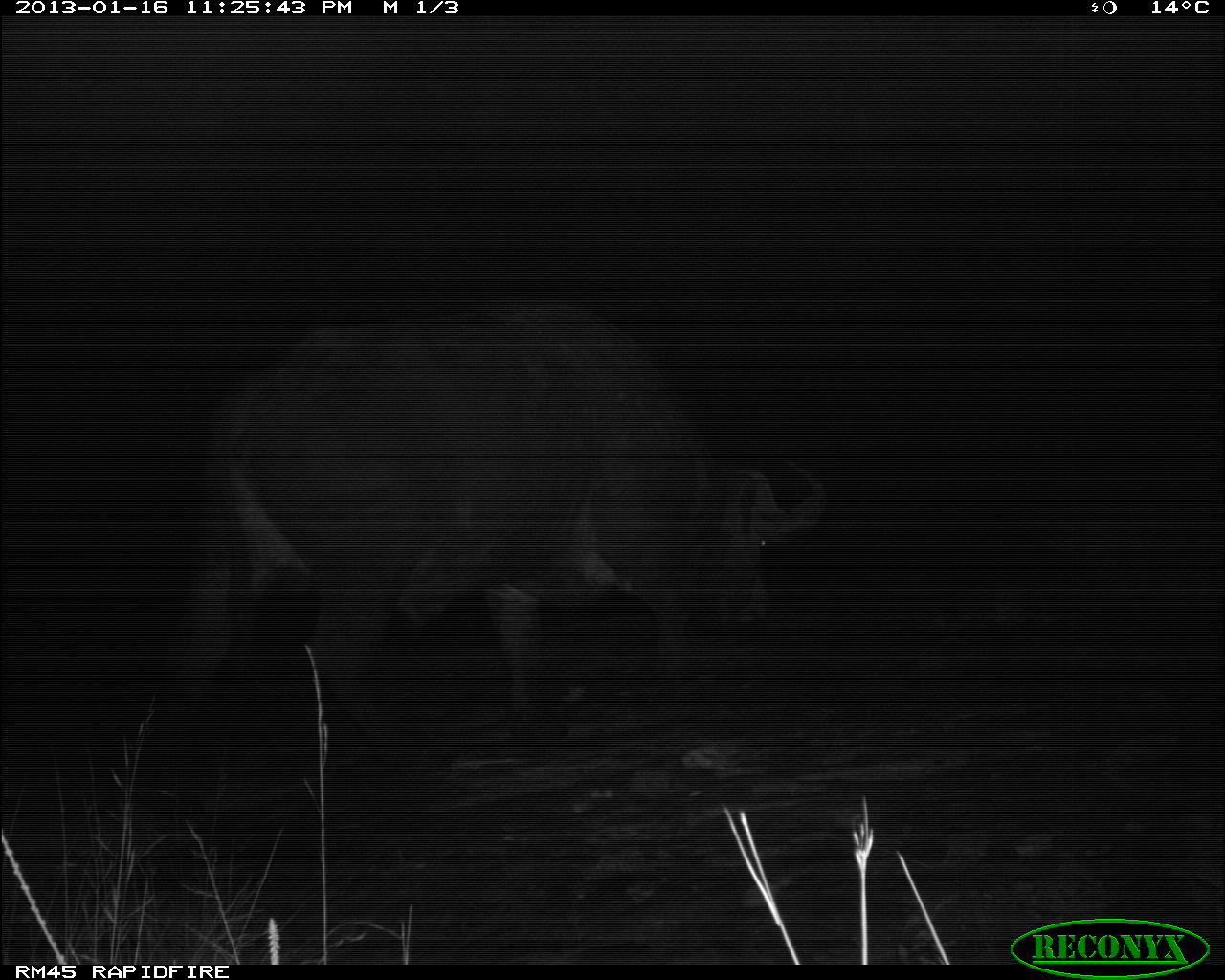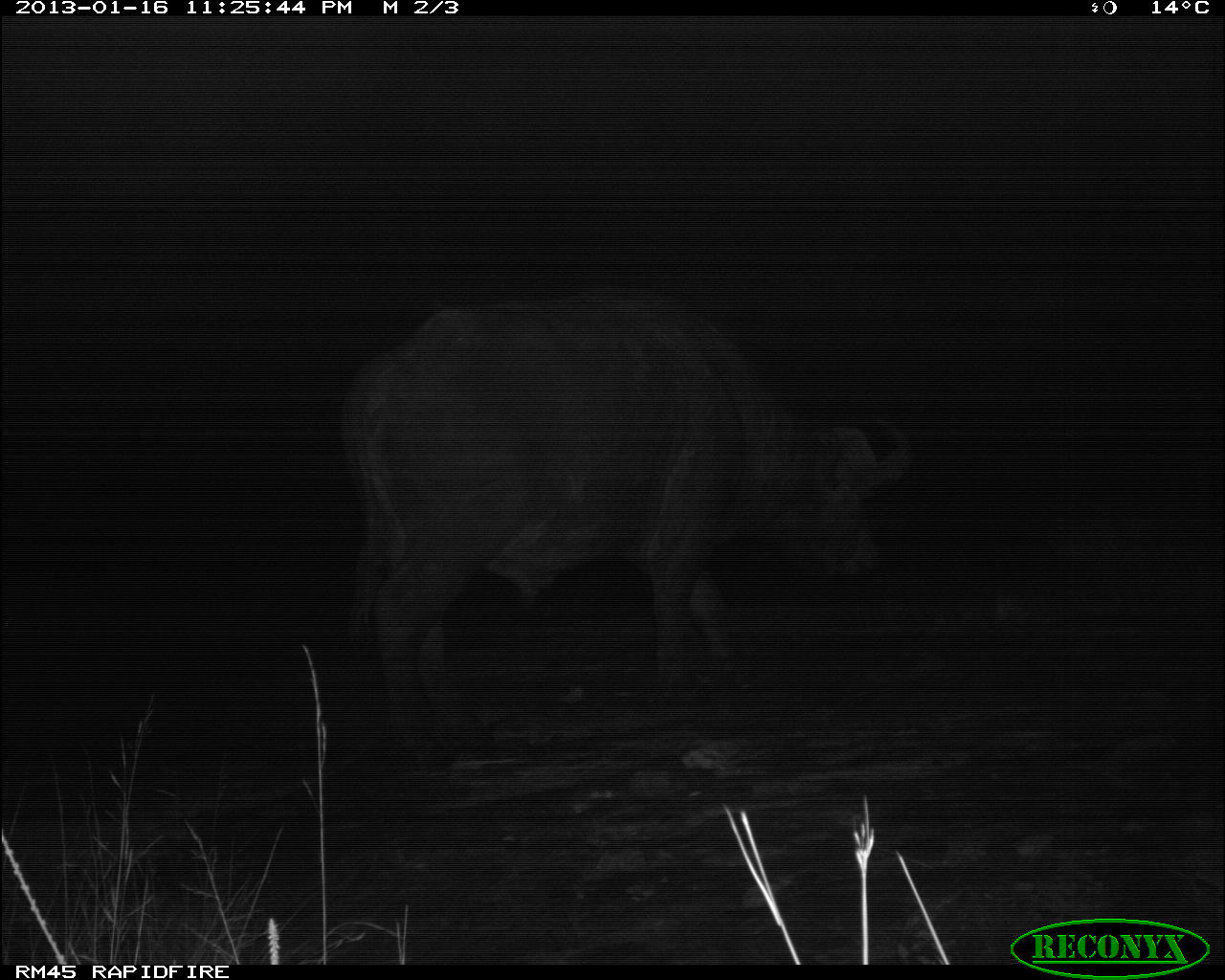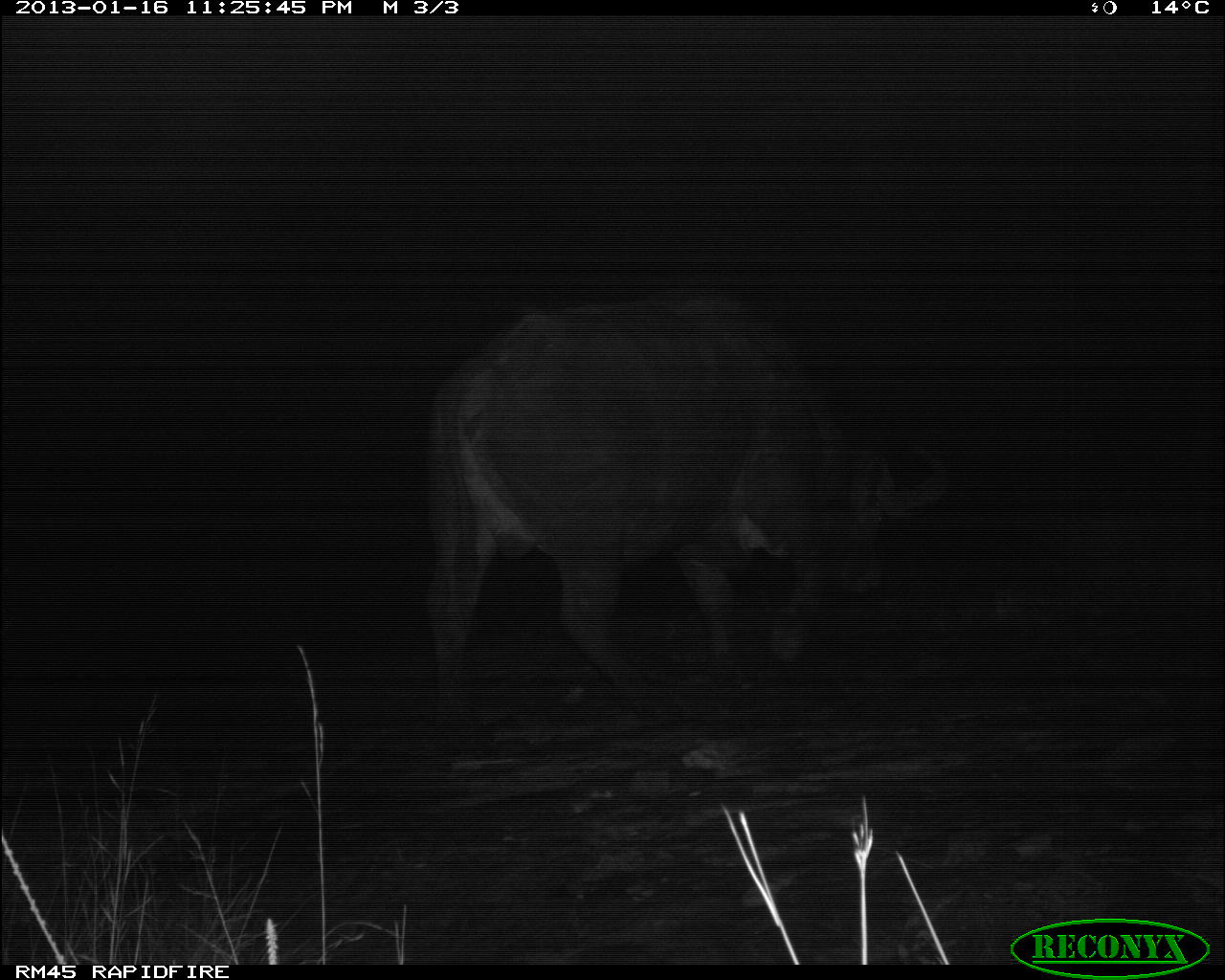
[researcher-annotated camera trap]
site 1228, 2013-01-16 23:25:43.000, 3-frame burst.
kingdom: Animalia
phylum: Chordata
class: Mammalia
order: Artiodactyla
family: Bovidae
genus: Syncerus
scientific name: Syncerus caffer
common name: african buffalo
Syncerus caffer (african buffalo), count 1.